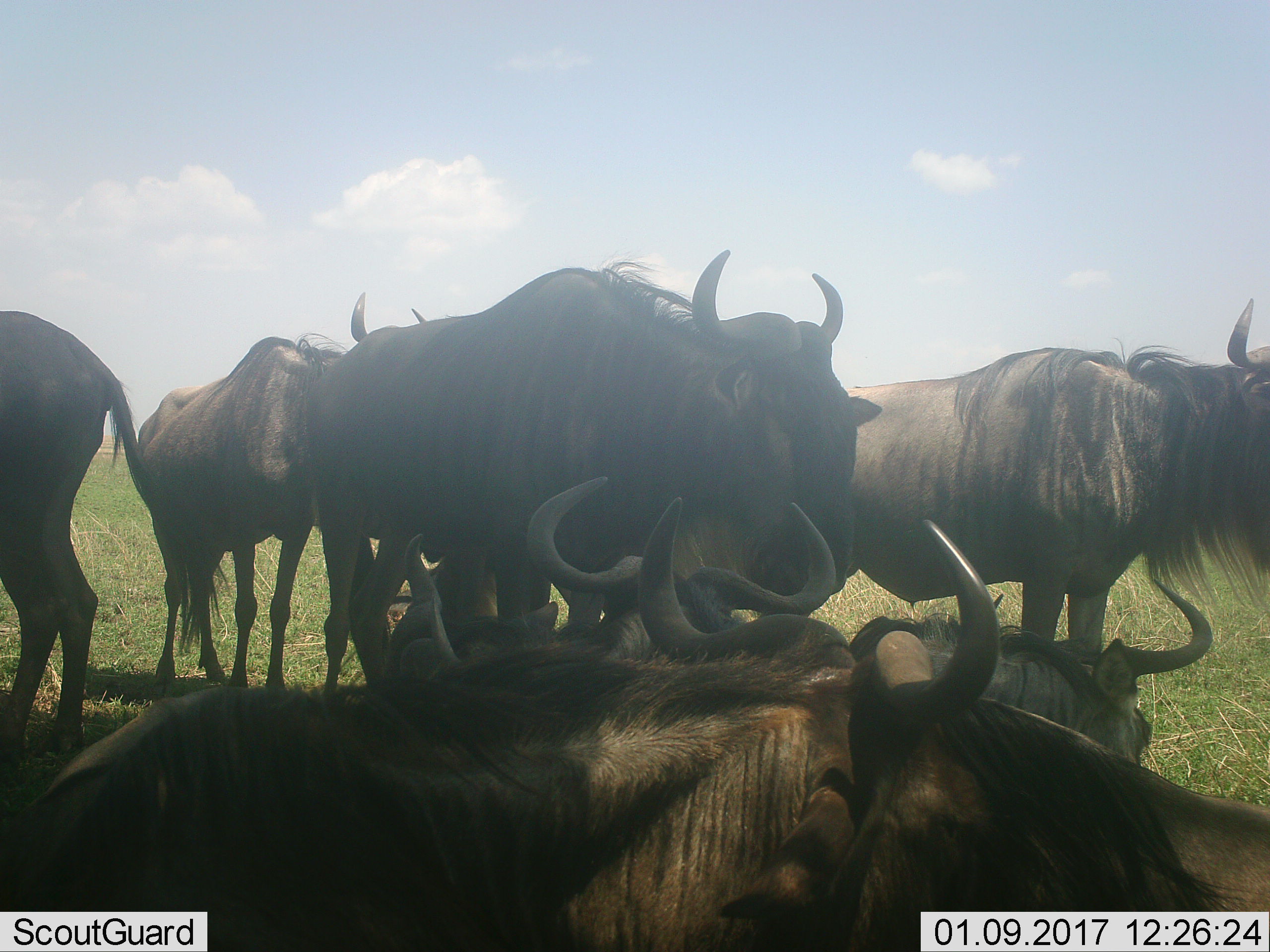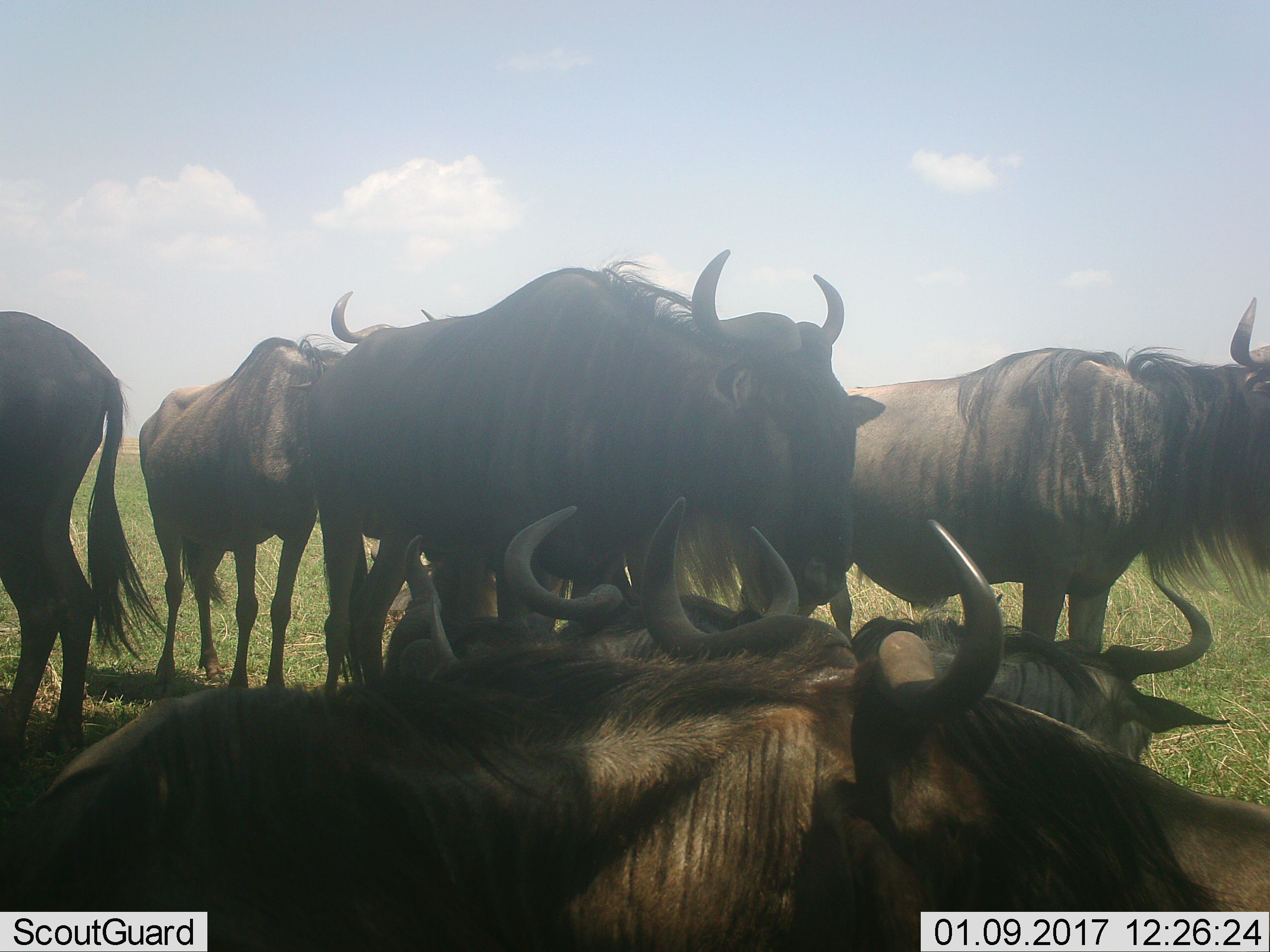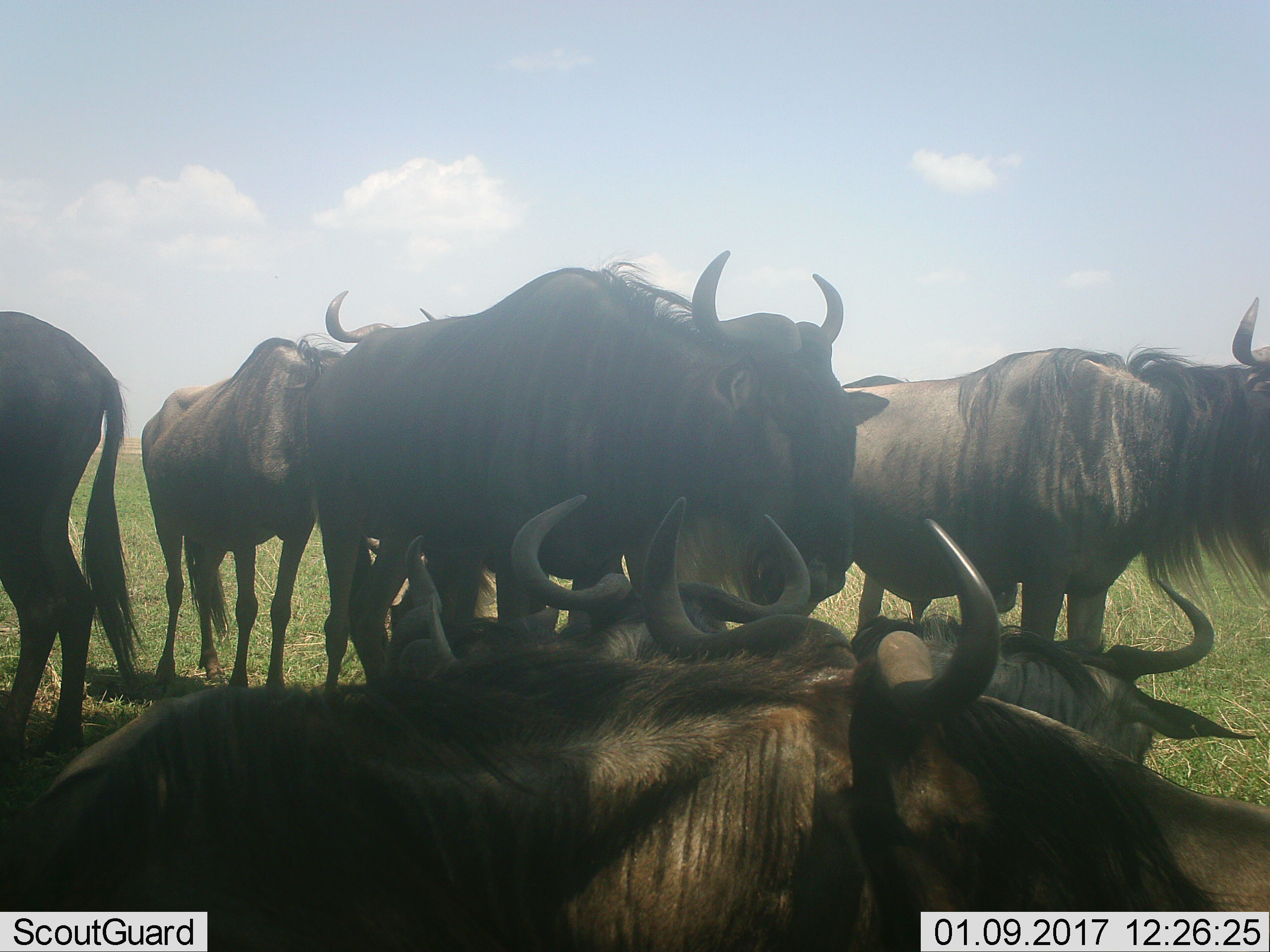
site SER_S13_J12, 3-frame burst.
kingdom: Animalia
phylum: Chordata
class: Mammalia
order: Artiodactyla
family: Bovidae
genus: Connochaetes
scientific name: Connochaetes taurinus taurinus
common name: blue wildebeest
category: wildebeestblue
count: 9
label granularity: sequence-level